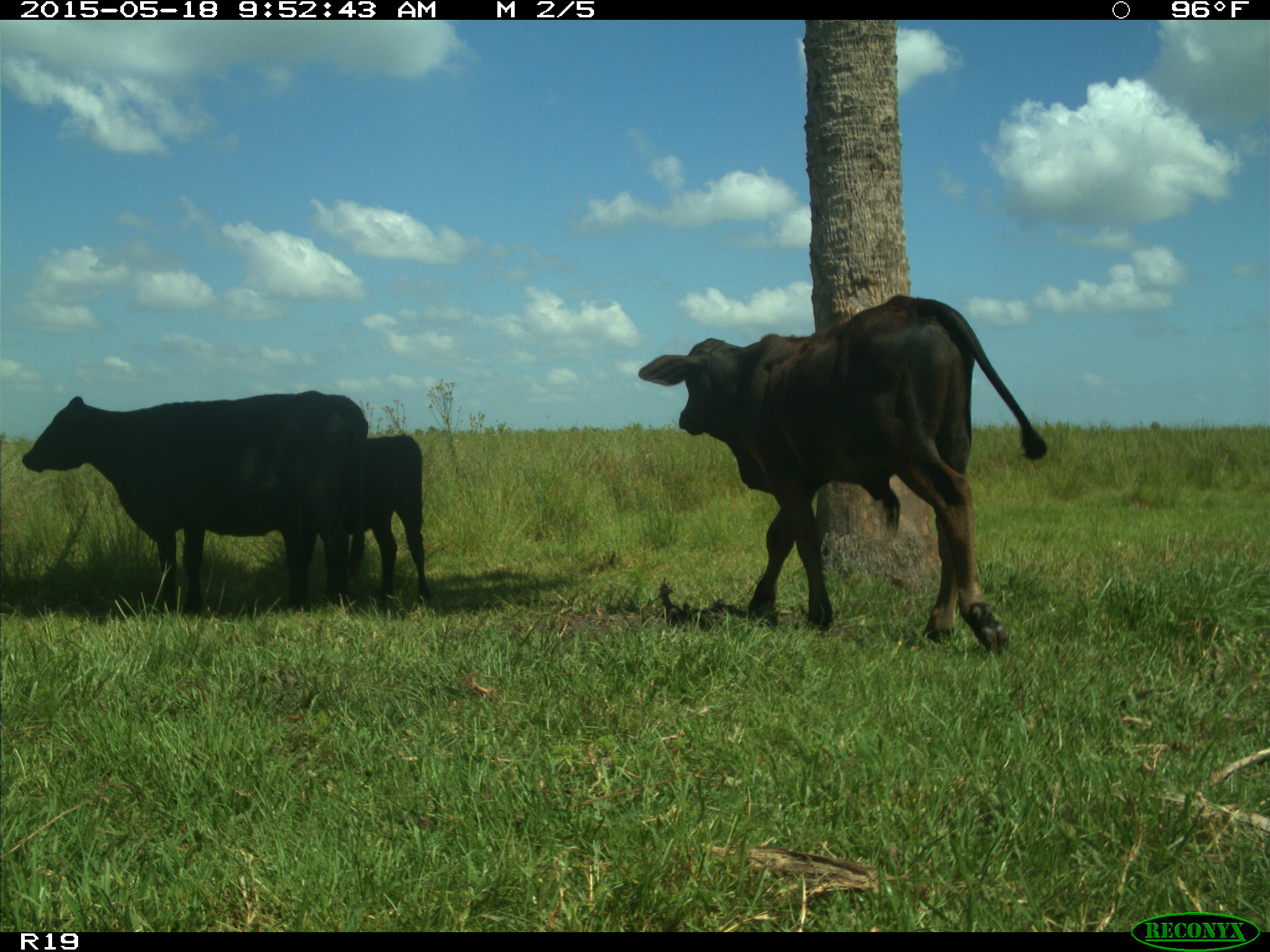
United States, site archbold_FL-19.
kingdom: Animalia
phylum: Chordata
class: Mammalia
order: Artiodactyla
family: Bovidae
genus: Bos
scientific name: Bos taurus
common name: domestic cow